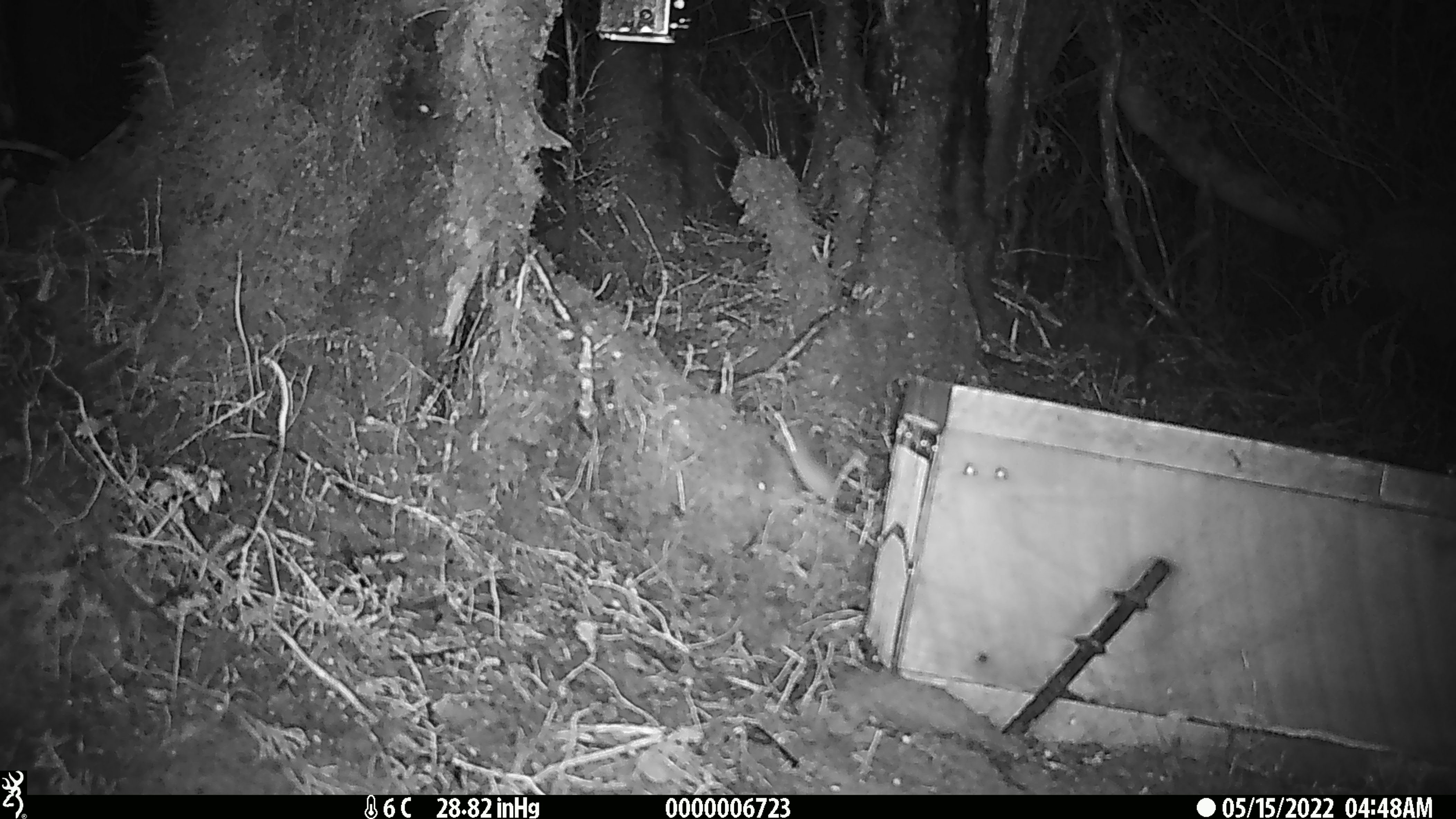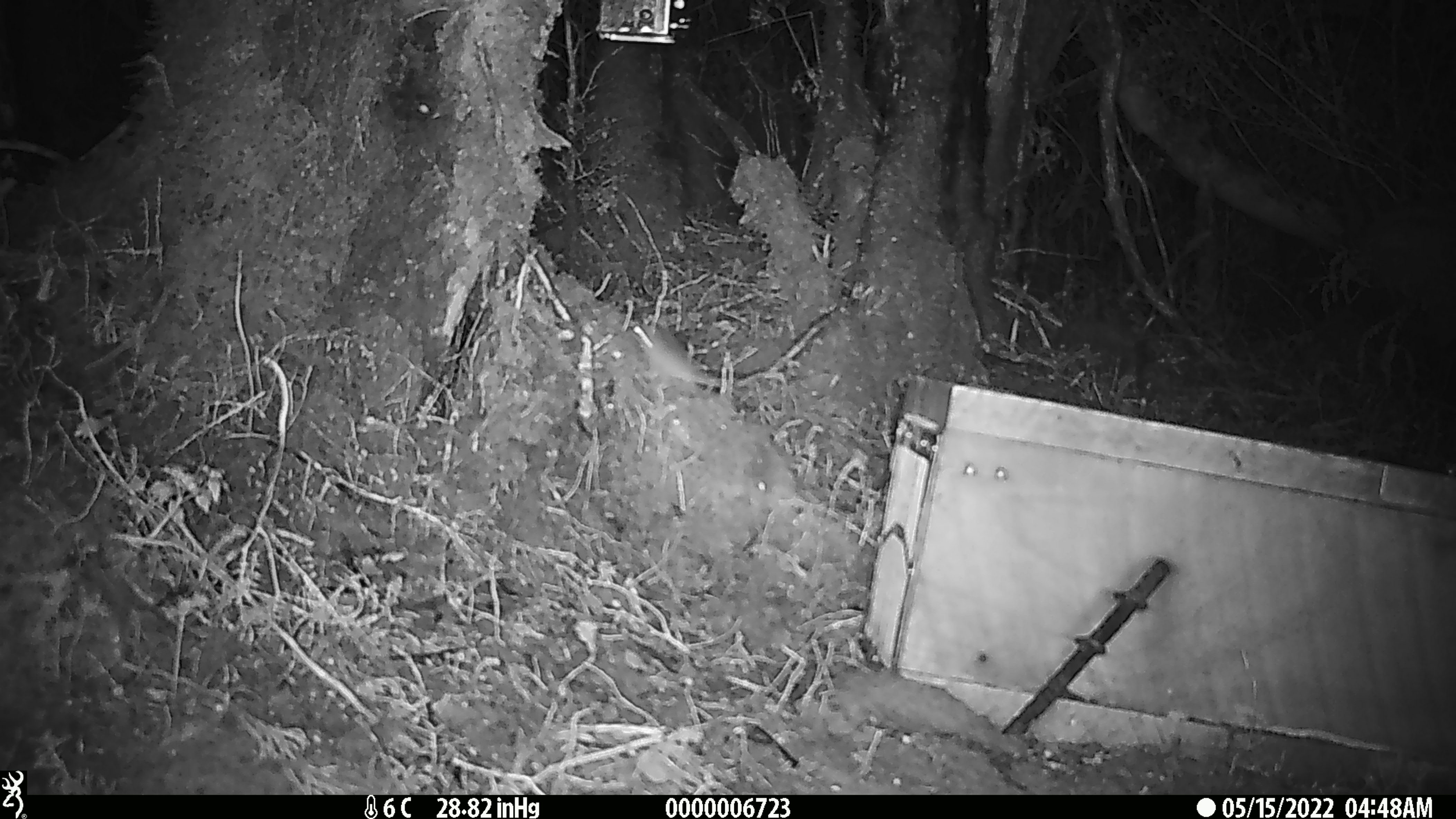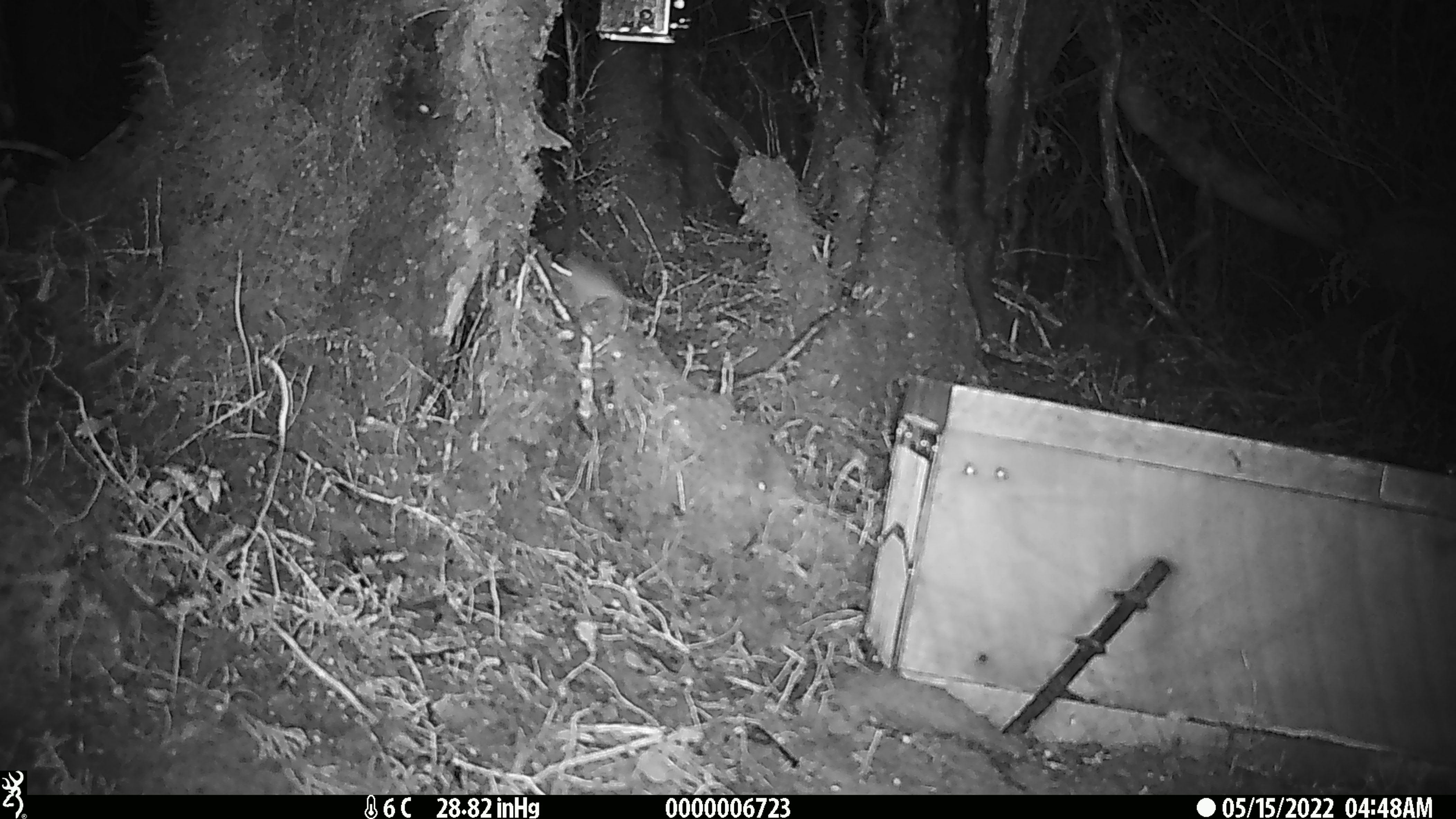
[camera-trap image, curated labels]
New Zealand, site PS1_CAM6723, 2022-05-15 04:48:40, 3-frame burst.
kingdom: Animalia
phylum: Chordata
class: Mammalia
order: Rodentia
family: Muridae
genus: Mus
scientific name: Mus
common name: mouse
Mouse (Mus).